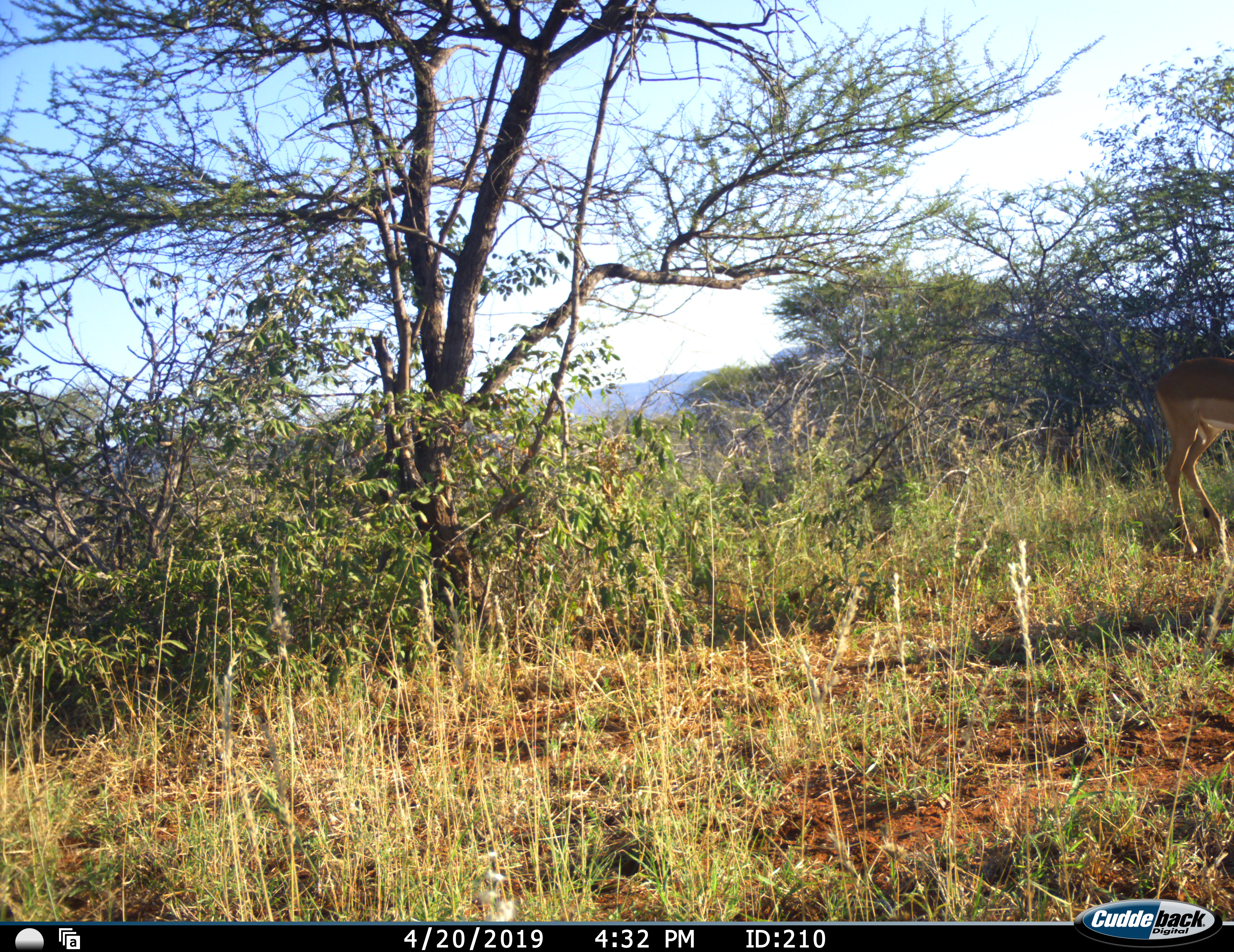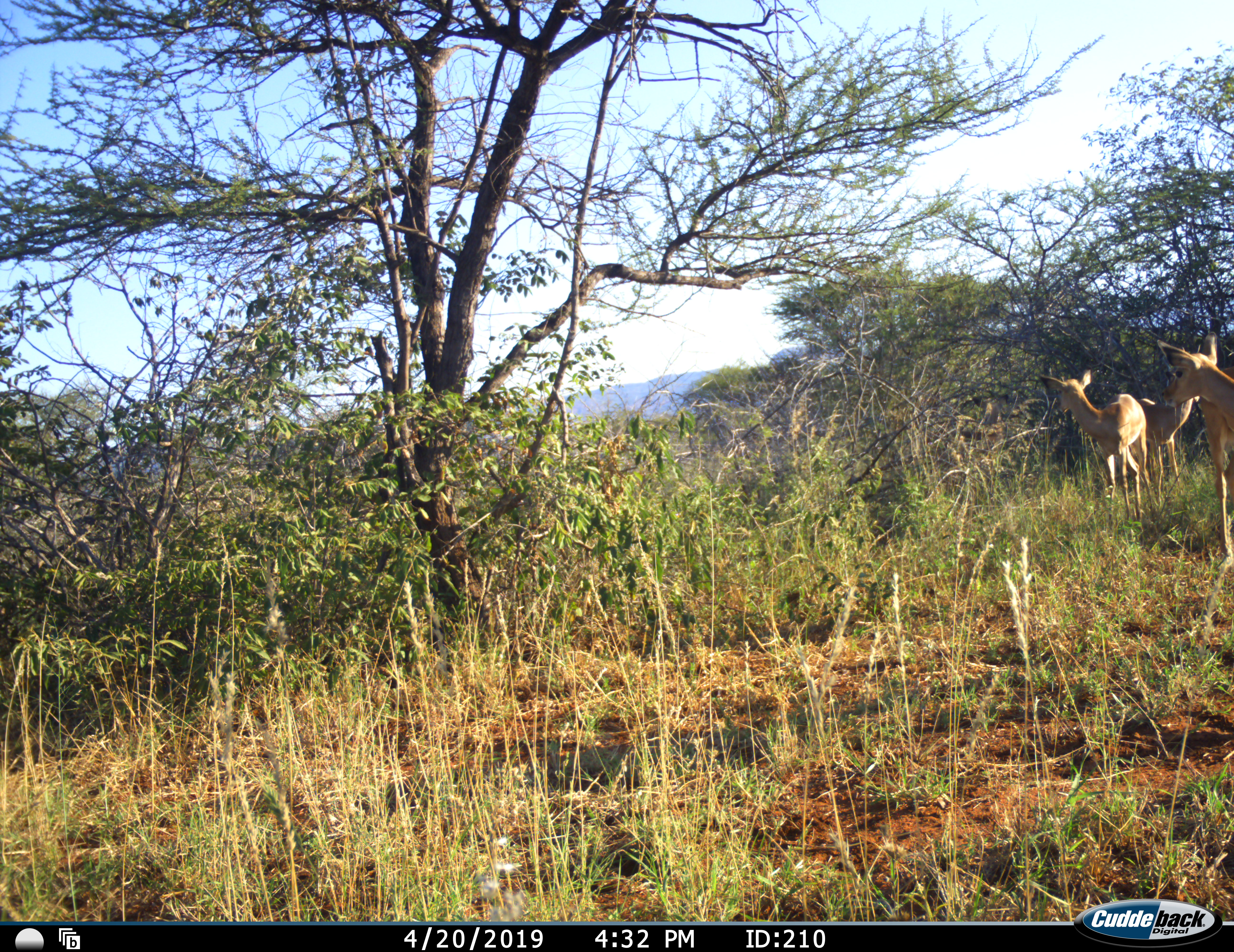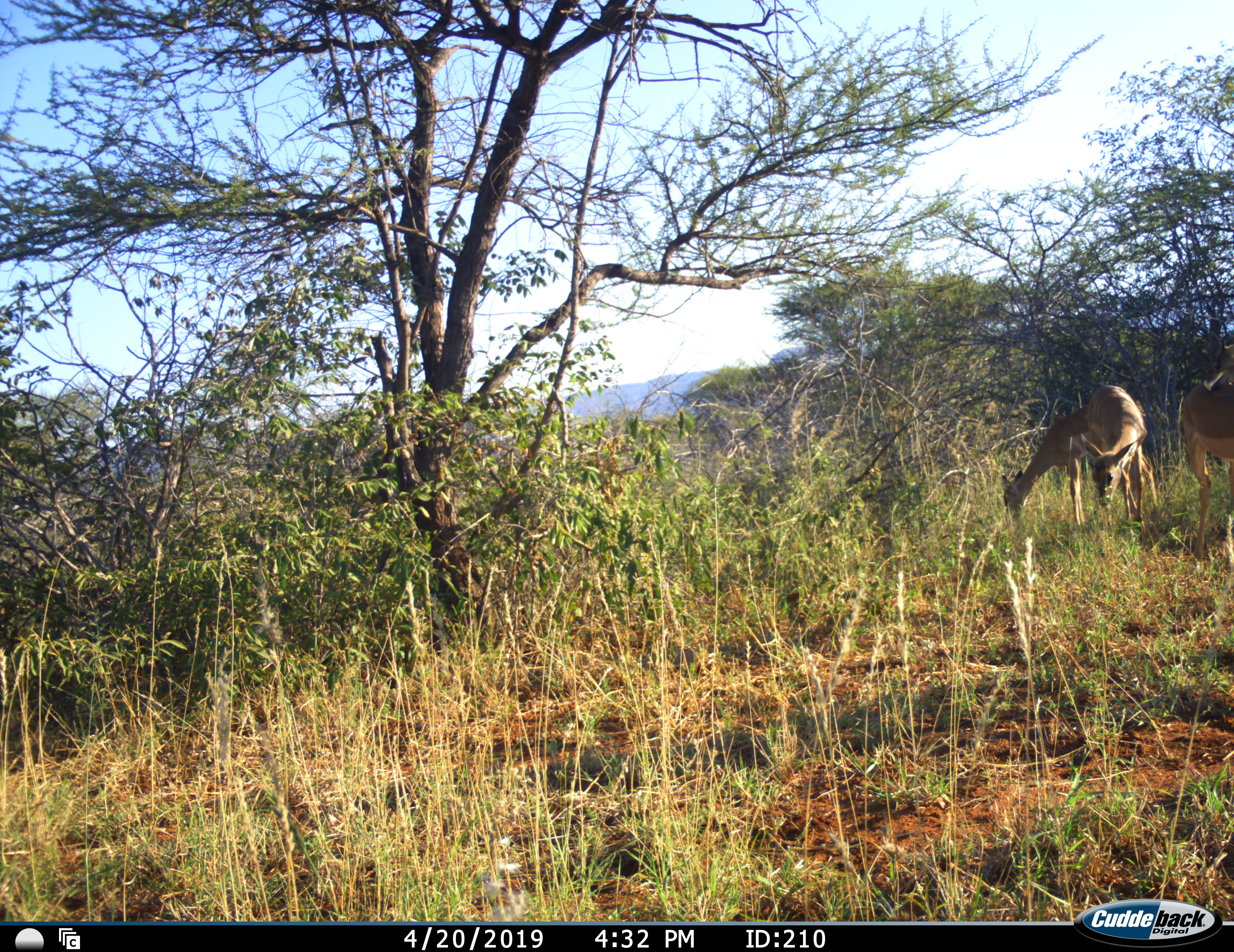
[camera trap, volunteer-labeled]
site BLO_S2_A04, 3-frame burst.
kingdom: Animalia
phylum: Chordata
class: Mammalia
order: Artiodactyla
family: Bovidae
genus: Aepyceros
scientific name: Aepyceros melampus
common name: impala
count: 3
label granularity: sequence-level